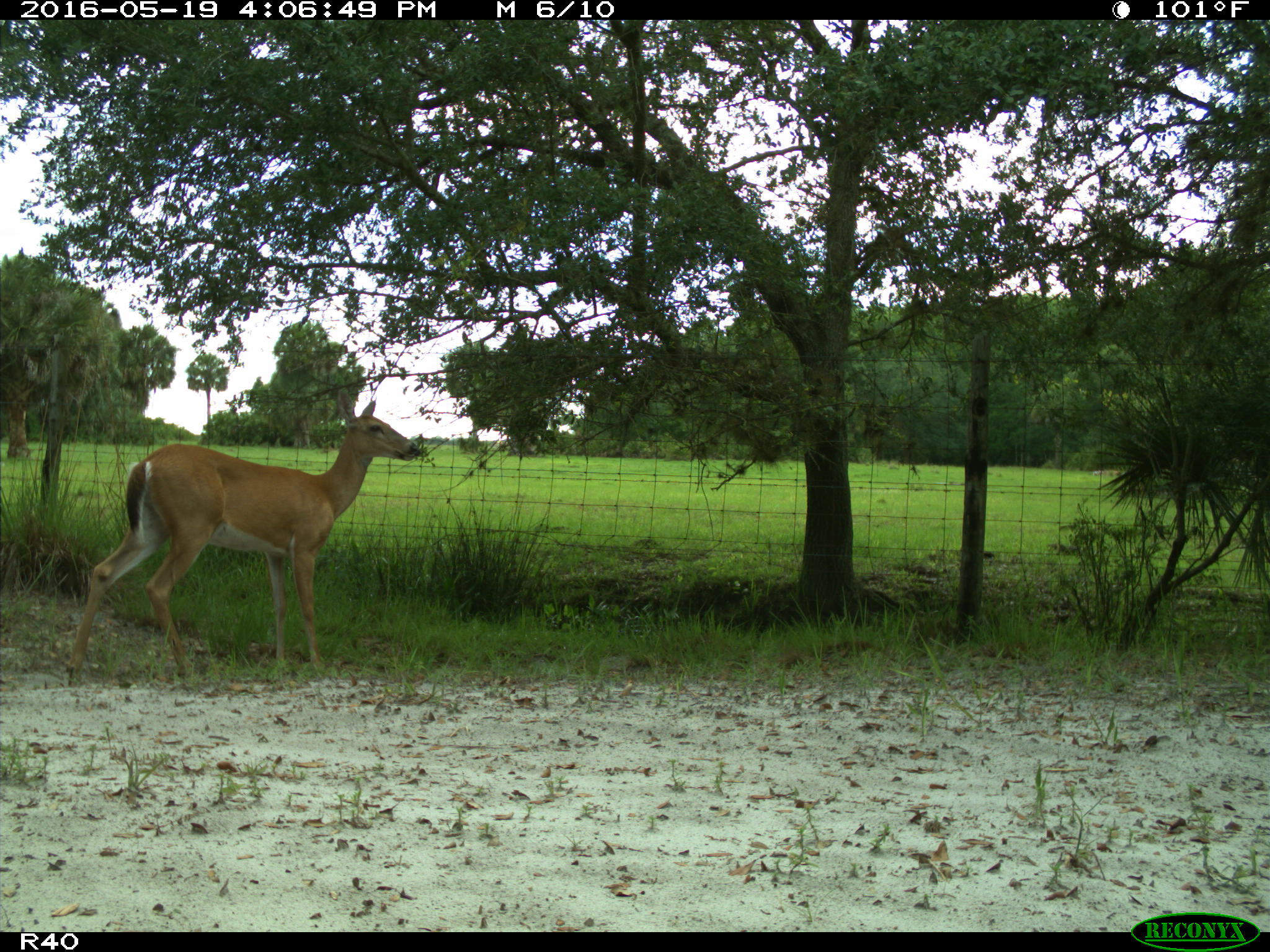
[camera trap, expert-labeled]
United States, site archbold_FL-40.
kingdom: Animalia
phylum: Chordata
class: Mammalia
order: Artiodactyla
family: Cervidae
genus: Odocoileus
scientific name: Odocoileus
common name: deer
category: unidentified deer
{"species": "unidentified deer (deer) (Odocoileus)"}